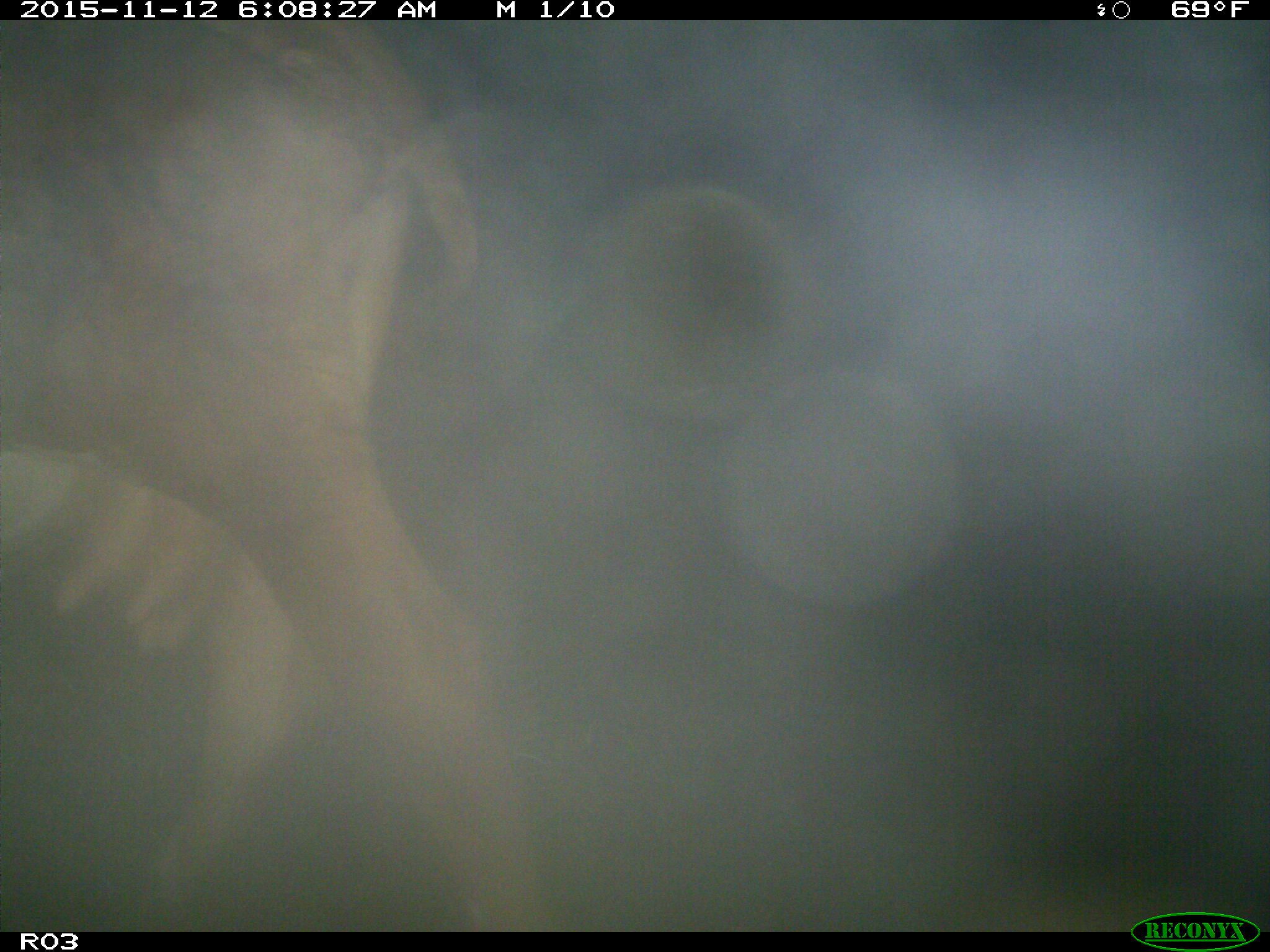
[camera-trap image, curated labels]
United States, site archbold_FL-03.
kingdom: Animalia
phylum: Chordata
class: Mammalia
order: Artiodactyla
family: Bovidae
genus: Bos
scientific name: Bos taurus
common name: domestic cow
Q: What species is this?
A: Bos taurus (domestic cow).